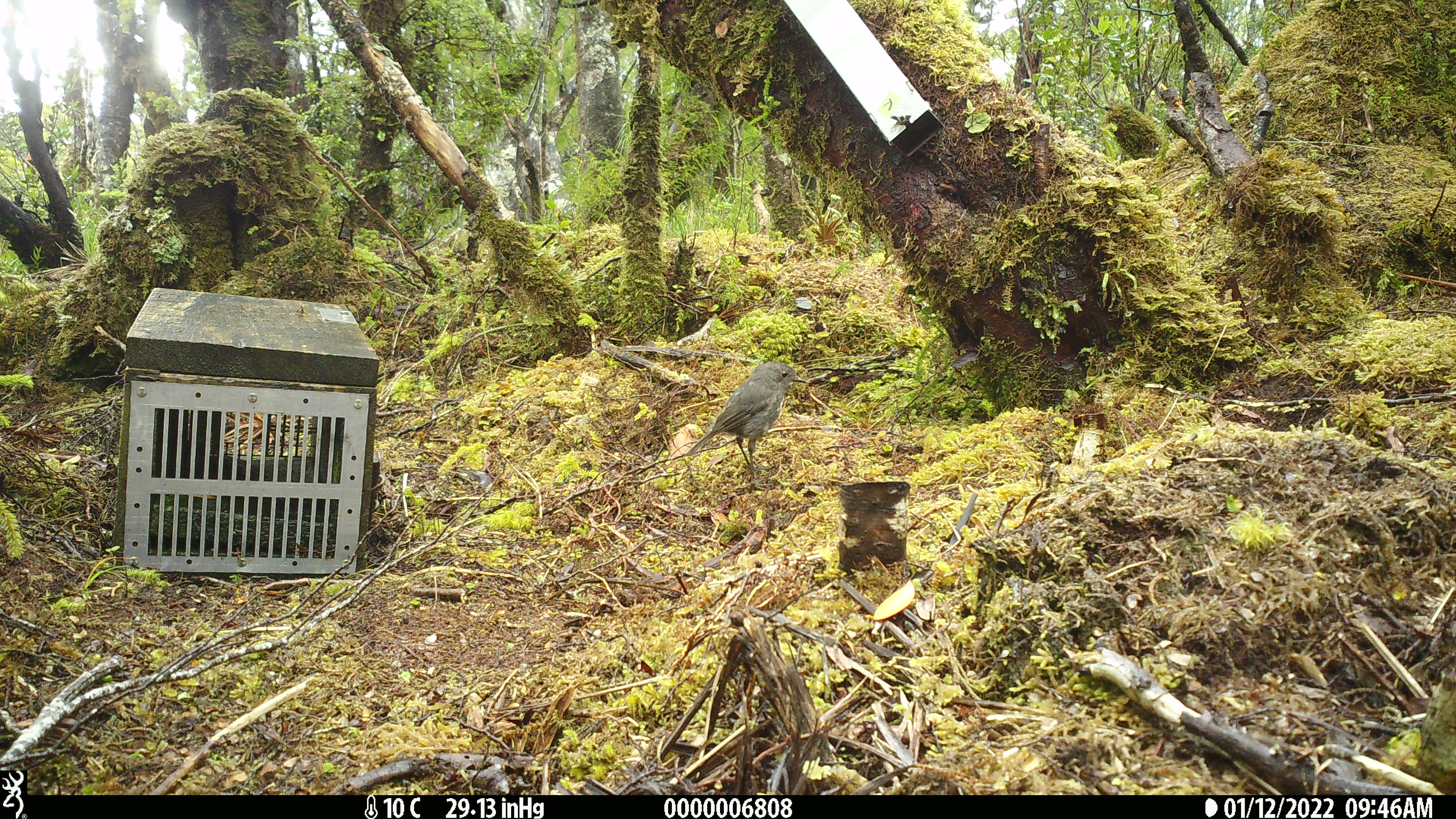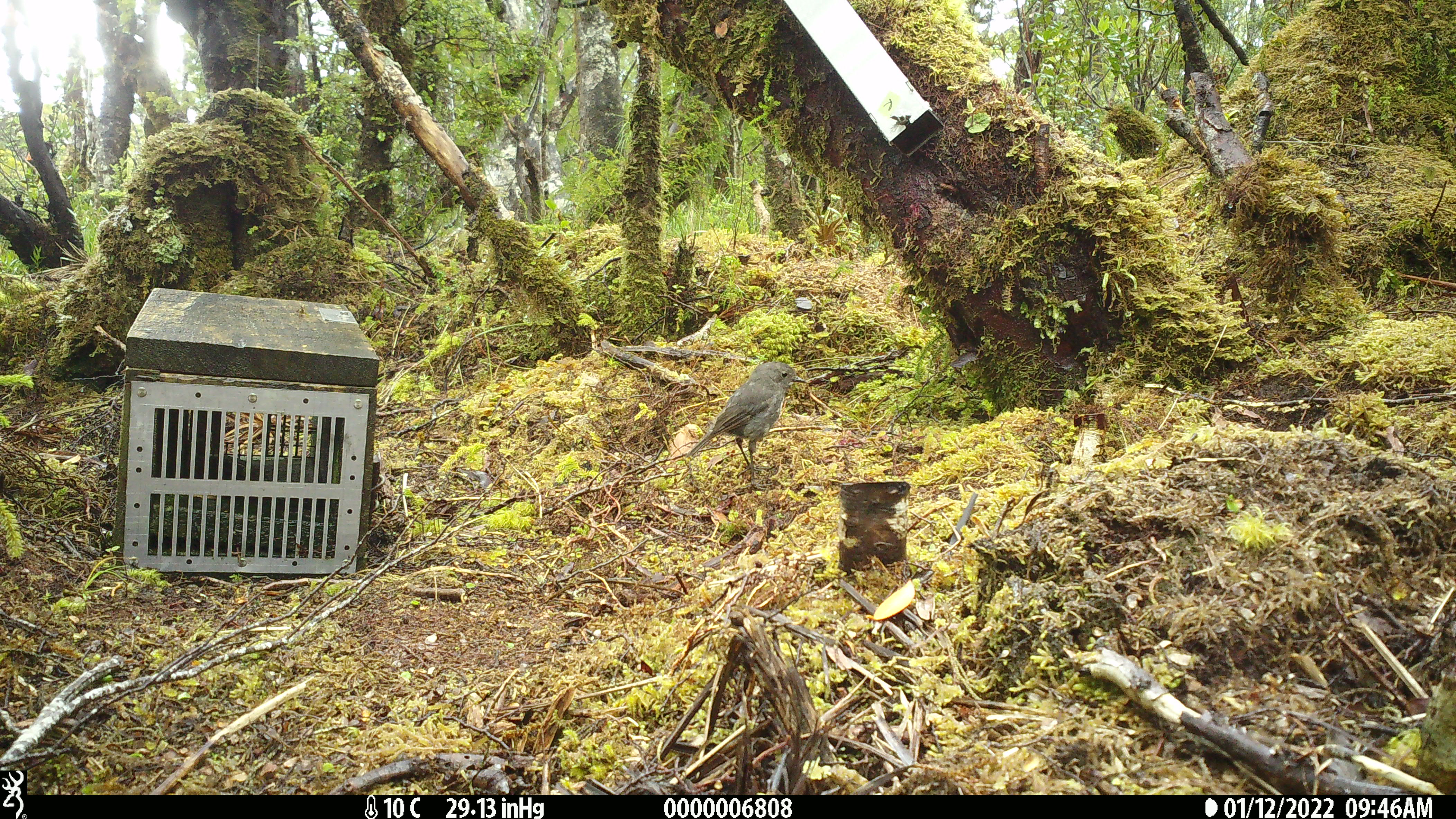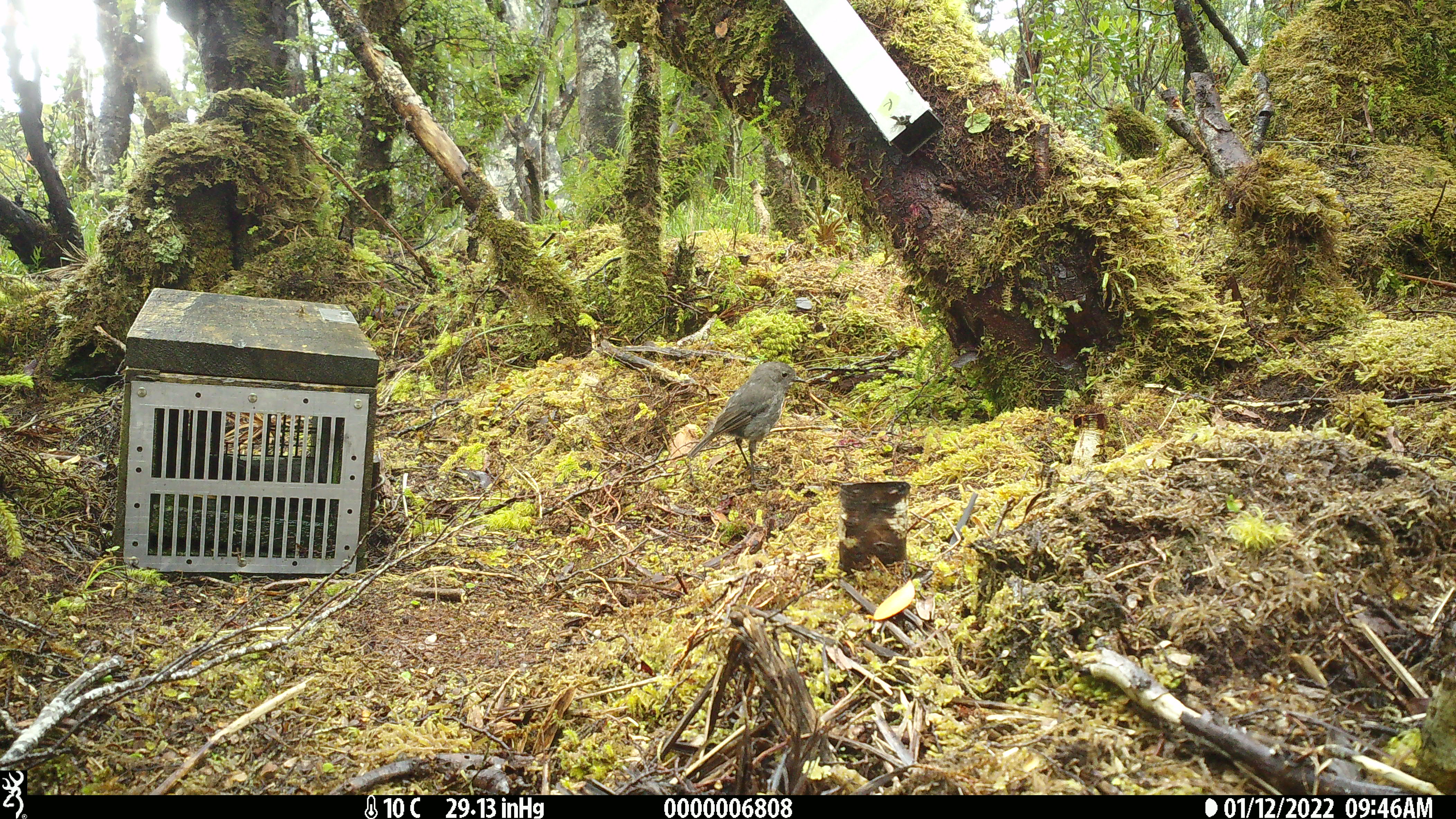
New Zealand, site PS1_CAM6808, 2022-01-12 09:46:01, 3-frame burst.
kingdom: Animalia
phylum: Chordata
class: Aves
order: Passeriformes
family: Petroicidae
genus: Petroica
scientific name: Petroica australis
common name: new zealand robin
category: robin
Robin (new zealand robin) (Petroica australis).